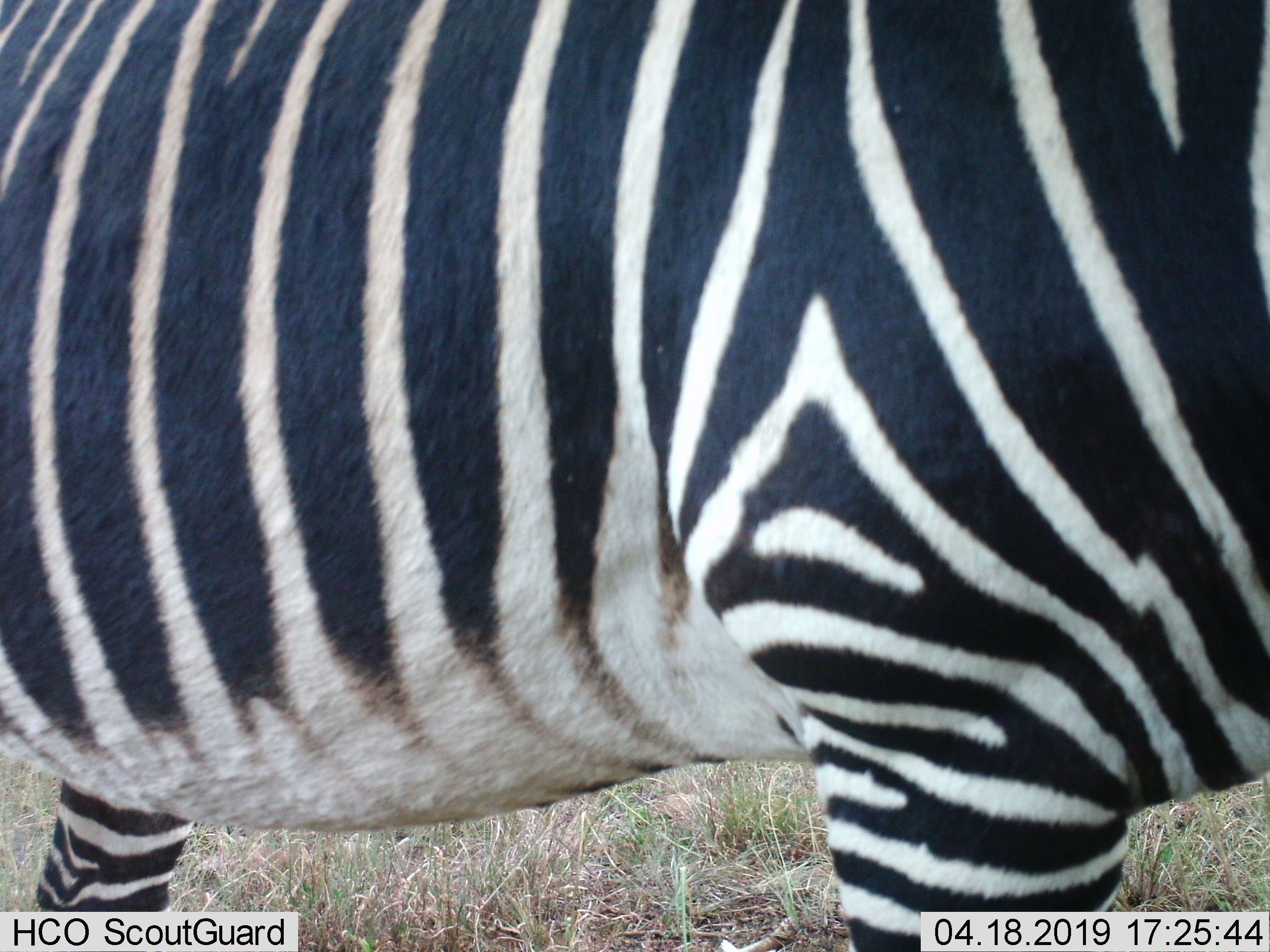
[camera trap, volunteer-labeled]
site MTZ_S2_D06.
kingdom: Animalia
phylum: Chordata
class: Mammalia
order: Perissodactyla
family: Equidae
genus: Equus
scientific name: Equus zebra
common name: mountain zebra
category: zebramountain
Zebramountain (mountain zebra) (Equus zebra), count 1. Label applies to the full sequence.